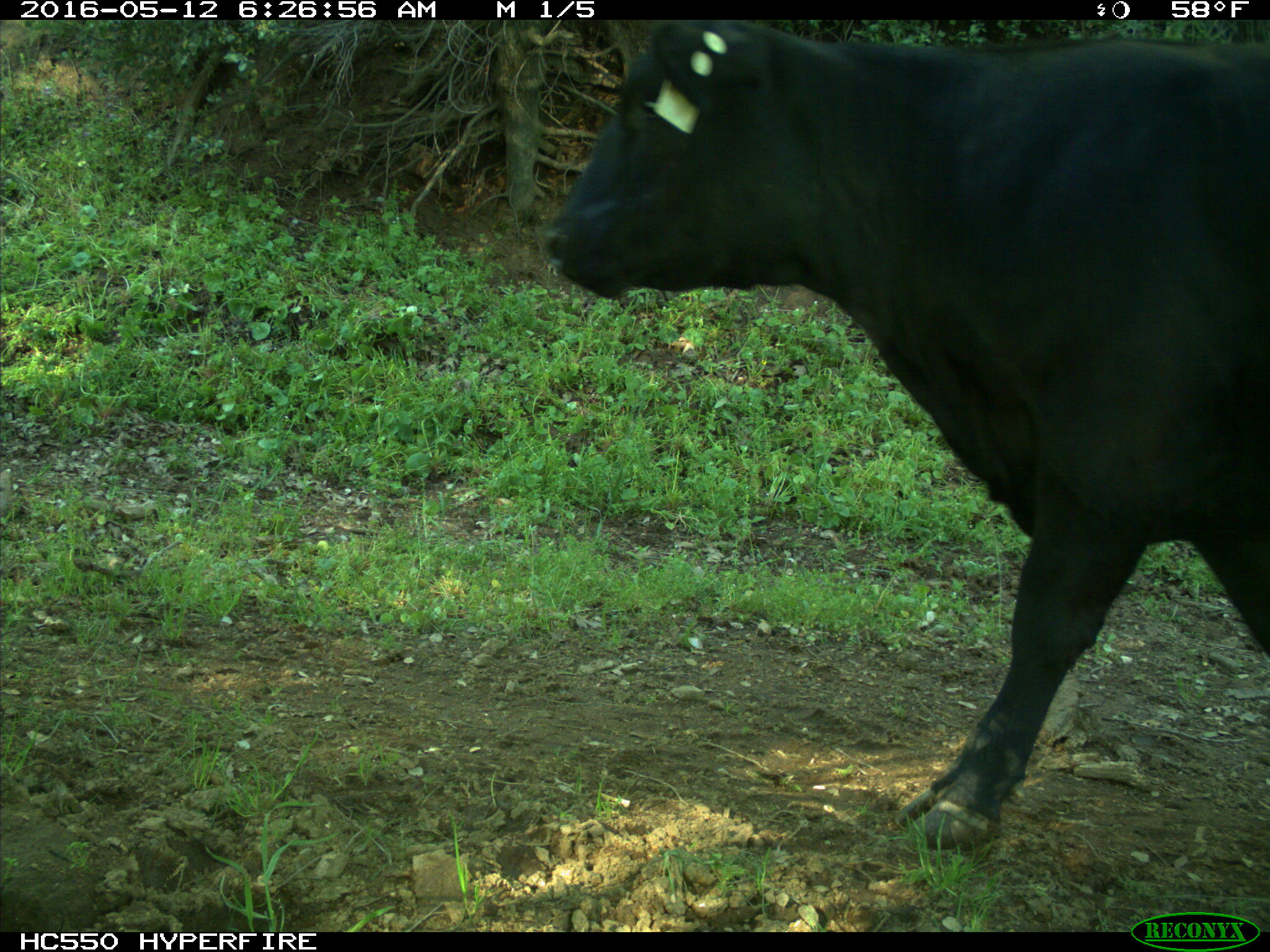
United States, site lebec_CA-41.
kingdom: Animalia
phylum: Chordata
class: Mammalia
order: Artiodactyla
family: Bovidae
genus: Bos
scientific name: Bos taurus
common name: domestic cow